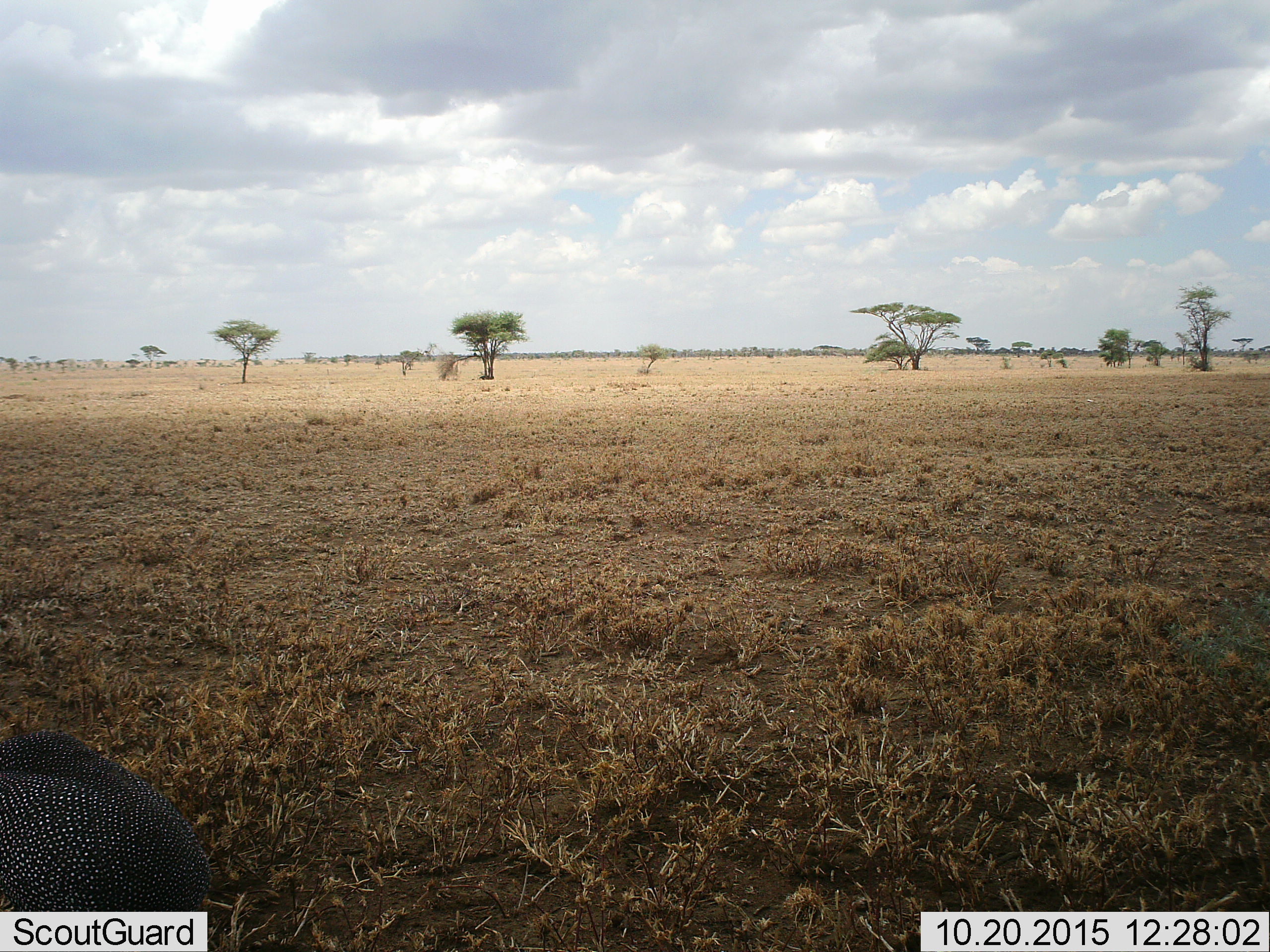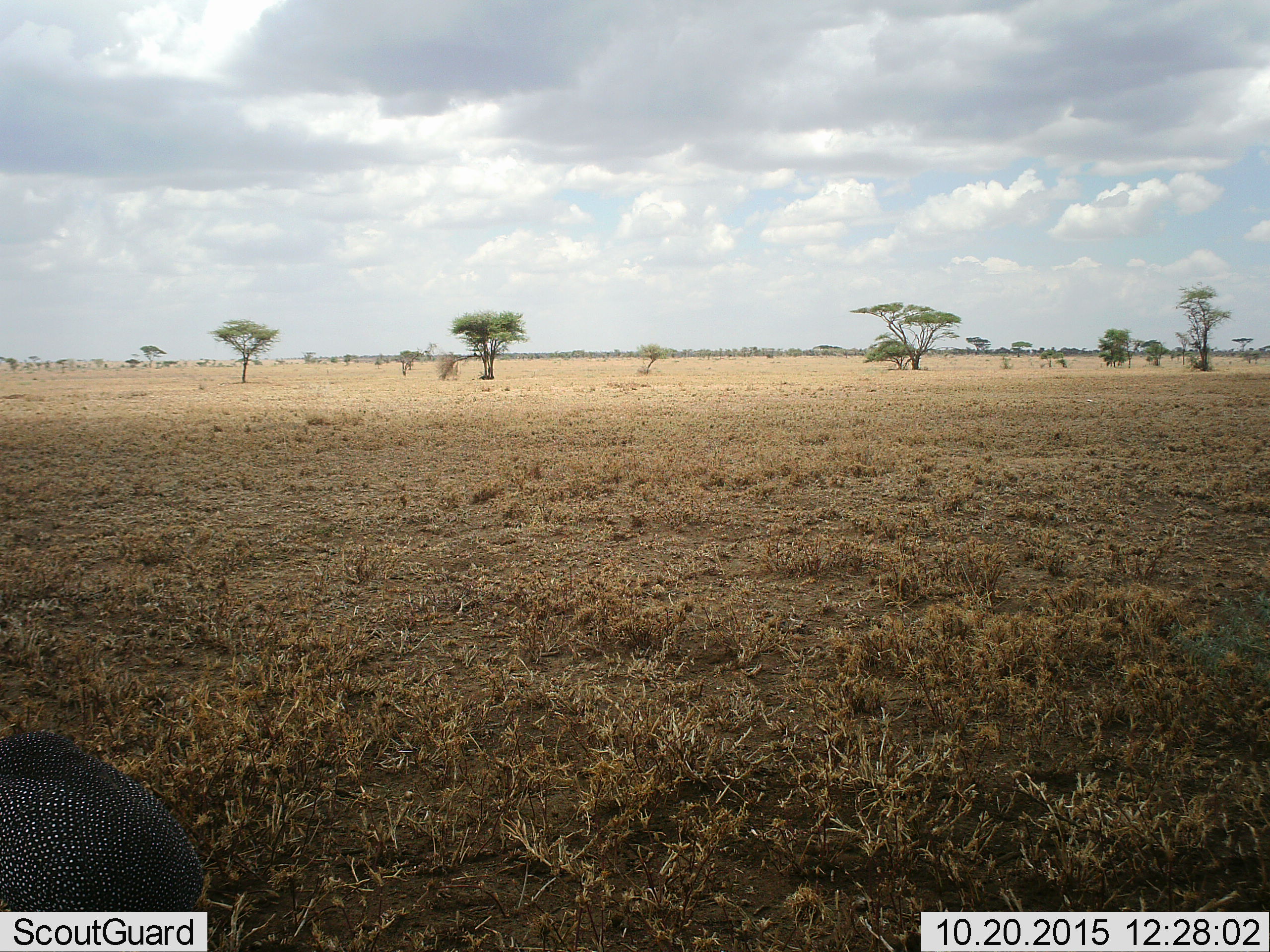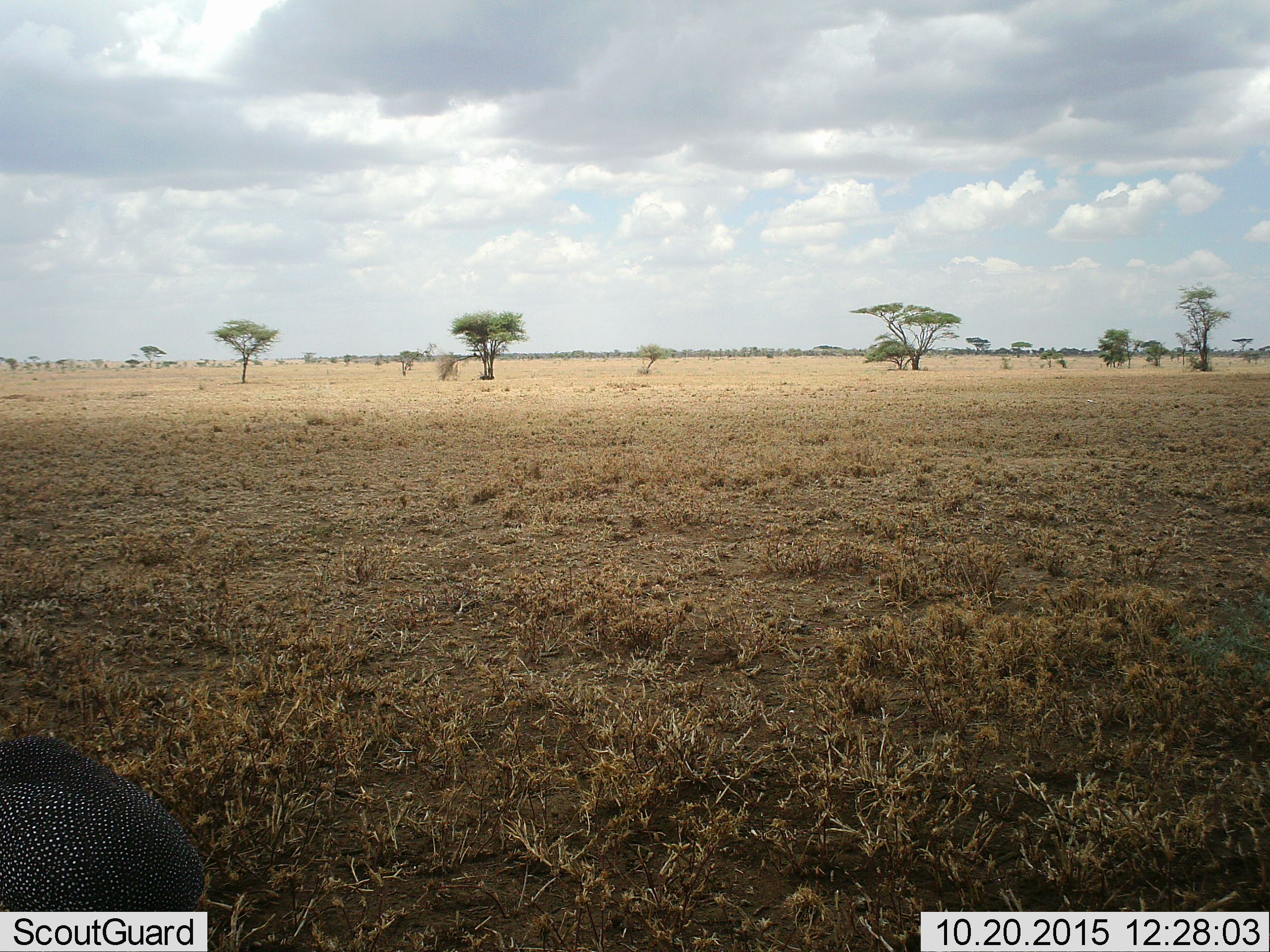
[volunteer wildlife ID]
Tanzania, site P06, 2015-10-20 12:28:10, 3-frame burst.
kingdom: Animalia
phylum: Chordata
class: Aves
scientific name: Aves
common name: bird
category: otherbird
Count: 1.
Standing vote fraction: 100%.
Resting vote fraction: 0%.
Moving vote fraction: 0%.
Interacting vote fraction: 0%.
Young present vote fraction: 0%.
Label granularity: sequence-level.